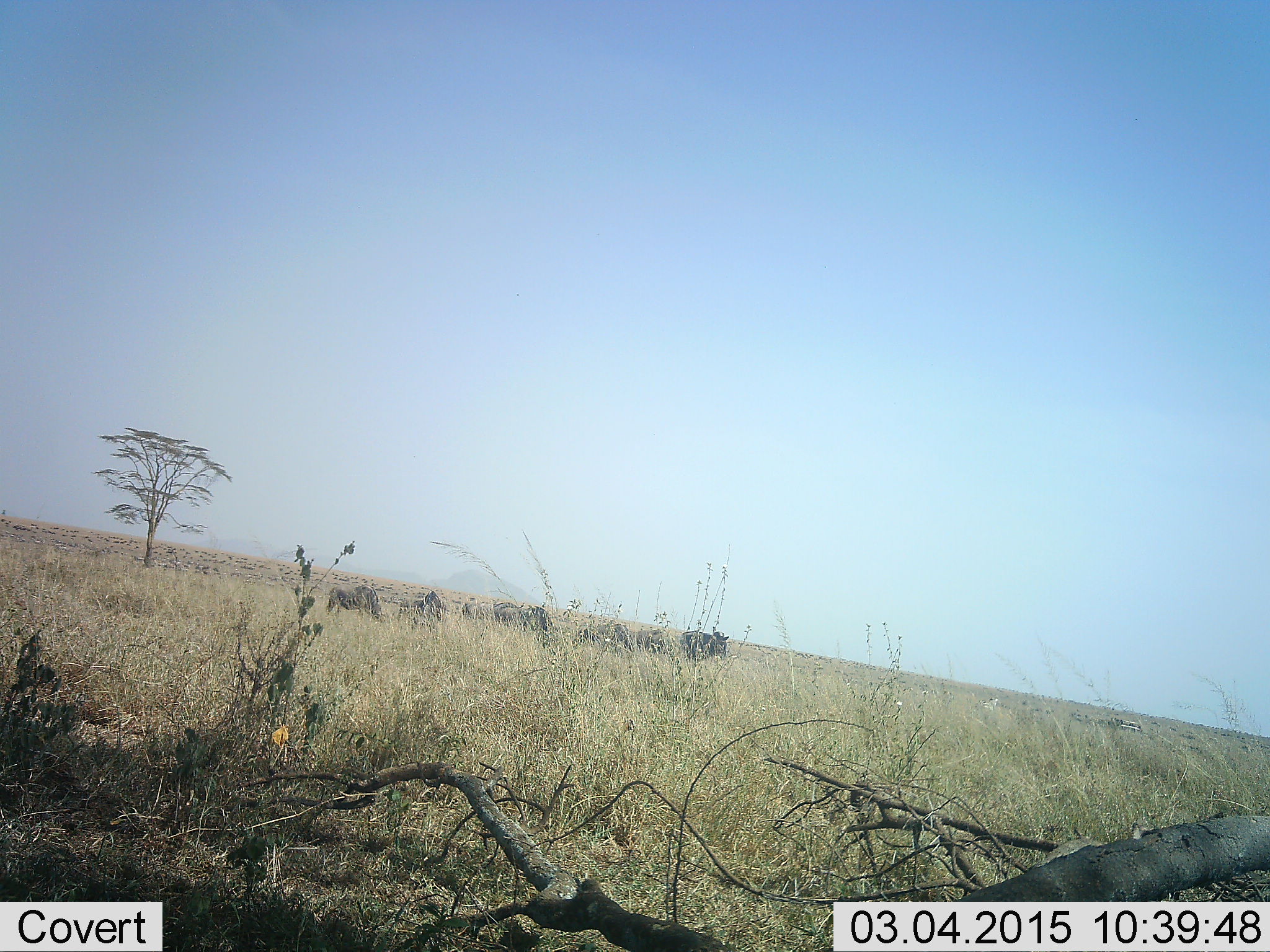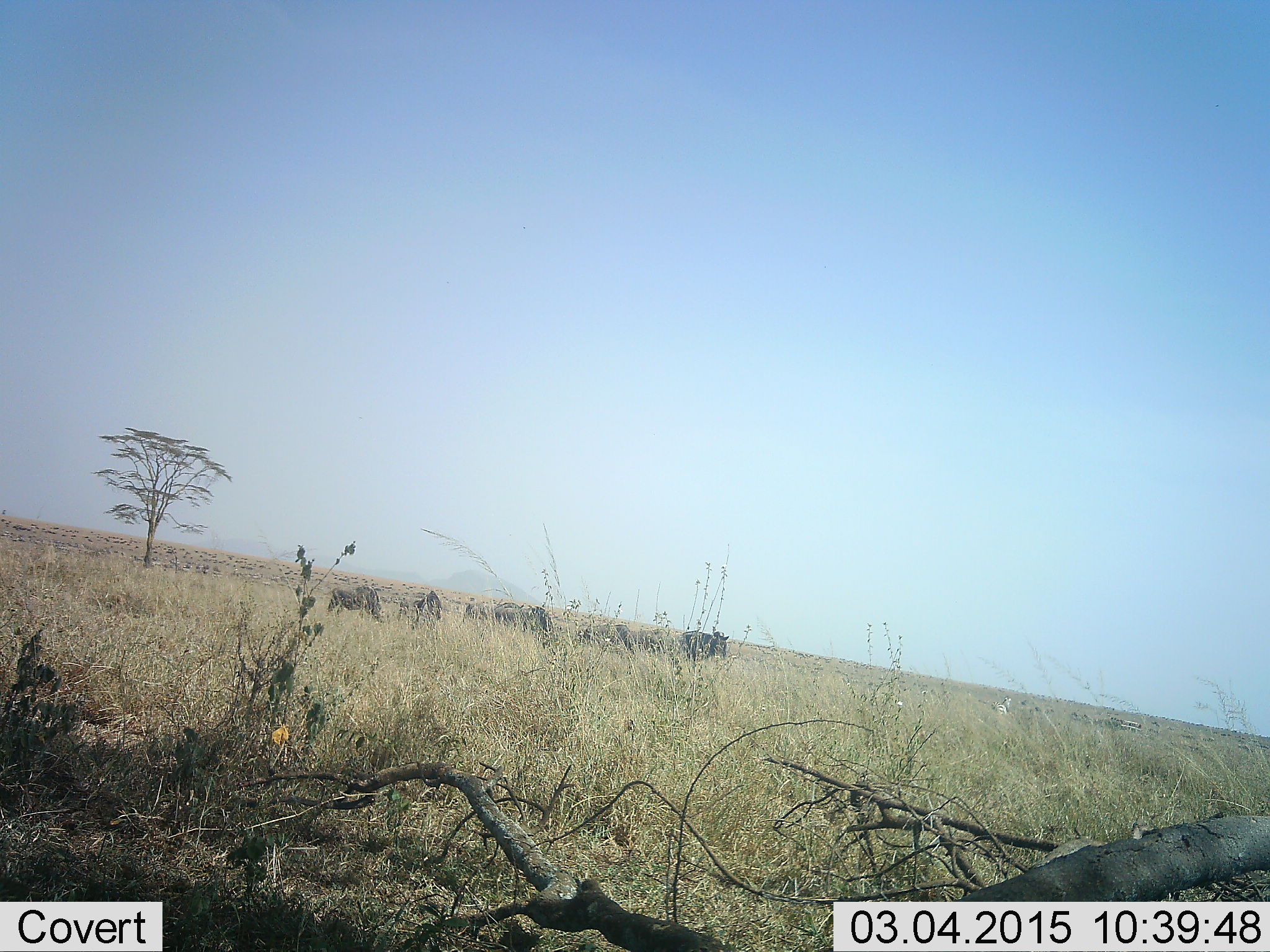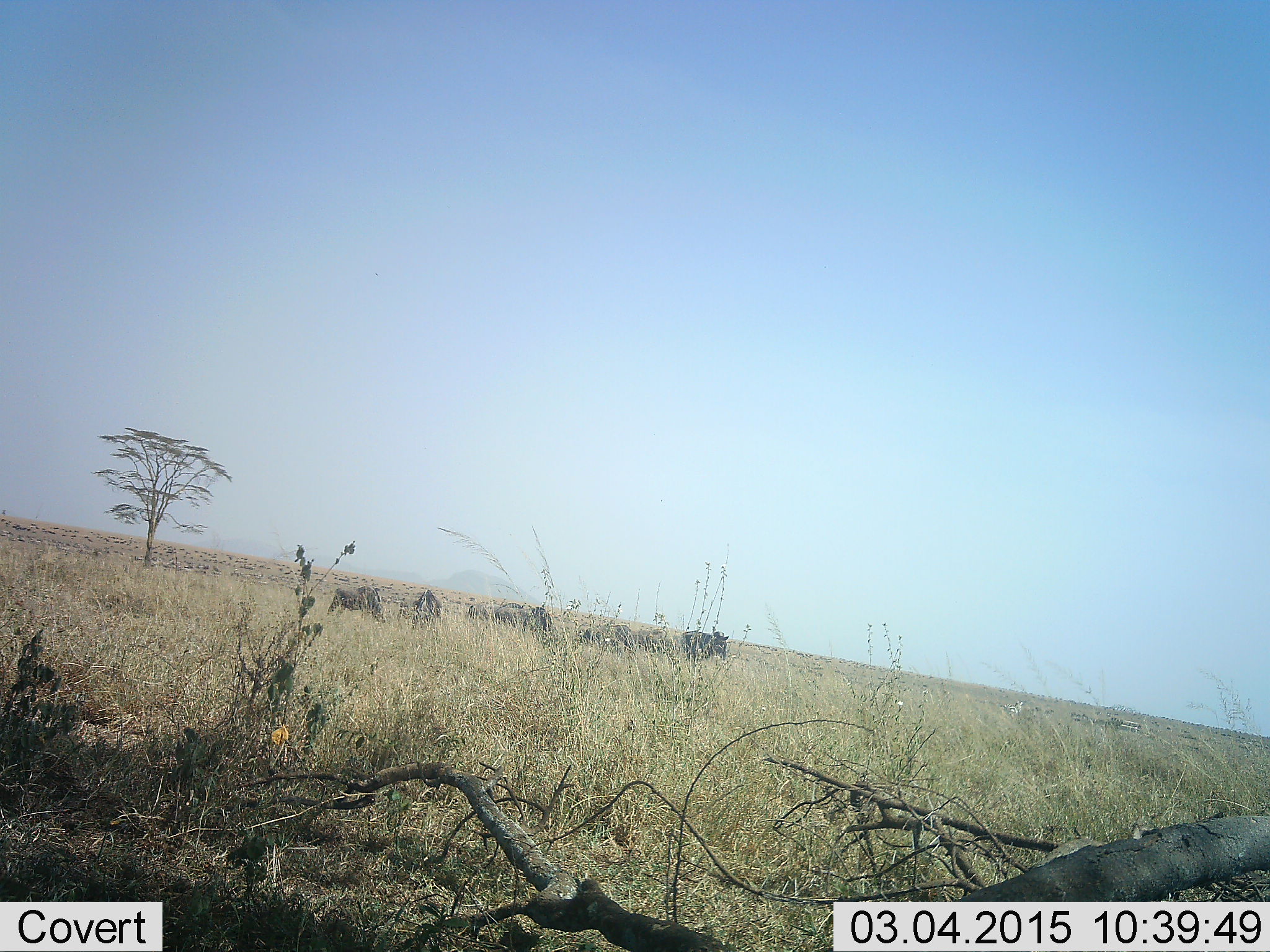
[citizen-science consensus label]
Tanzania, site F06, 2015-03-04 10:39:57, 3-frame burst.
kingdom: Animalia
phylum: Chordata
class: Mammalia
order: Artiodactyla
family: Bovidae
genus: Connochaetes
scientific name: Connochaetes taurinus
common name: blue wildebeest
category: wildebeest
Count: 8.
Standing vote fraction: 67%.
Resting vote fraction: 17%.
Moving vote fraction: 17%.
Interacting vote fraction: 0%.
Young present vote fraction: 0%.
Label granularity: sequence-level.